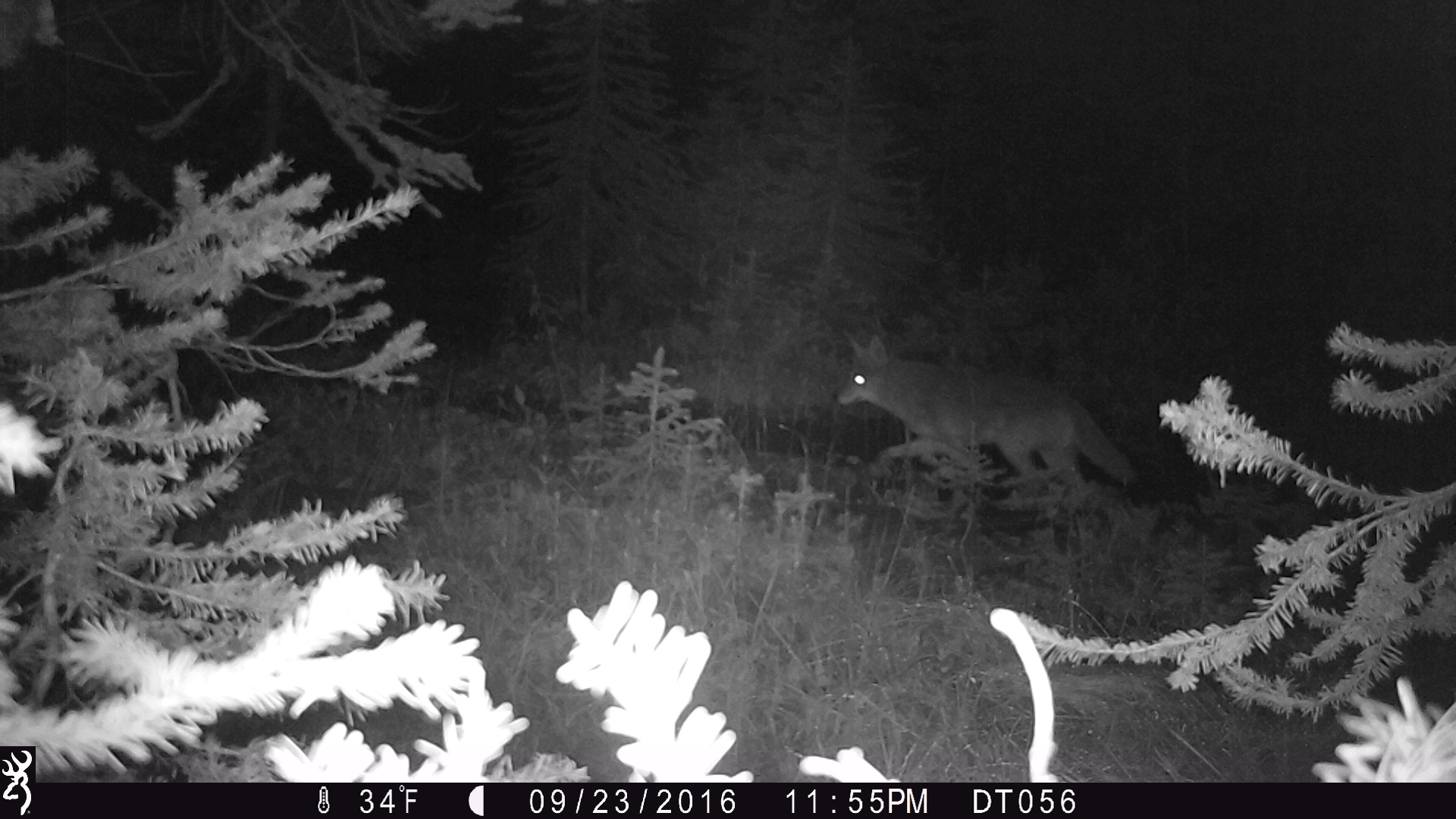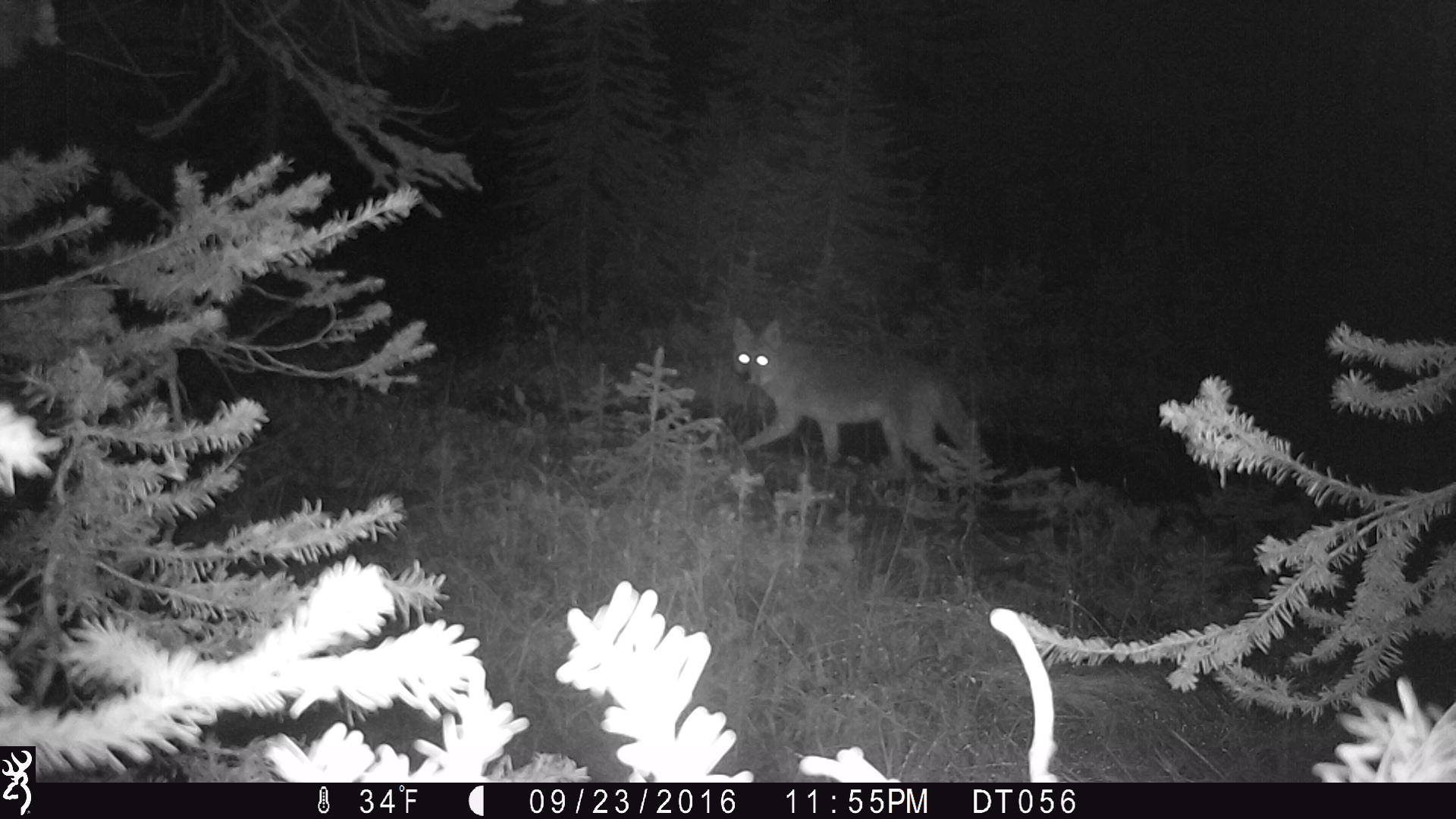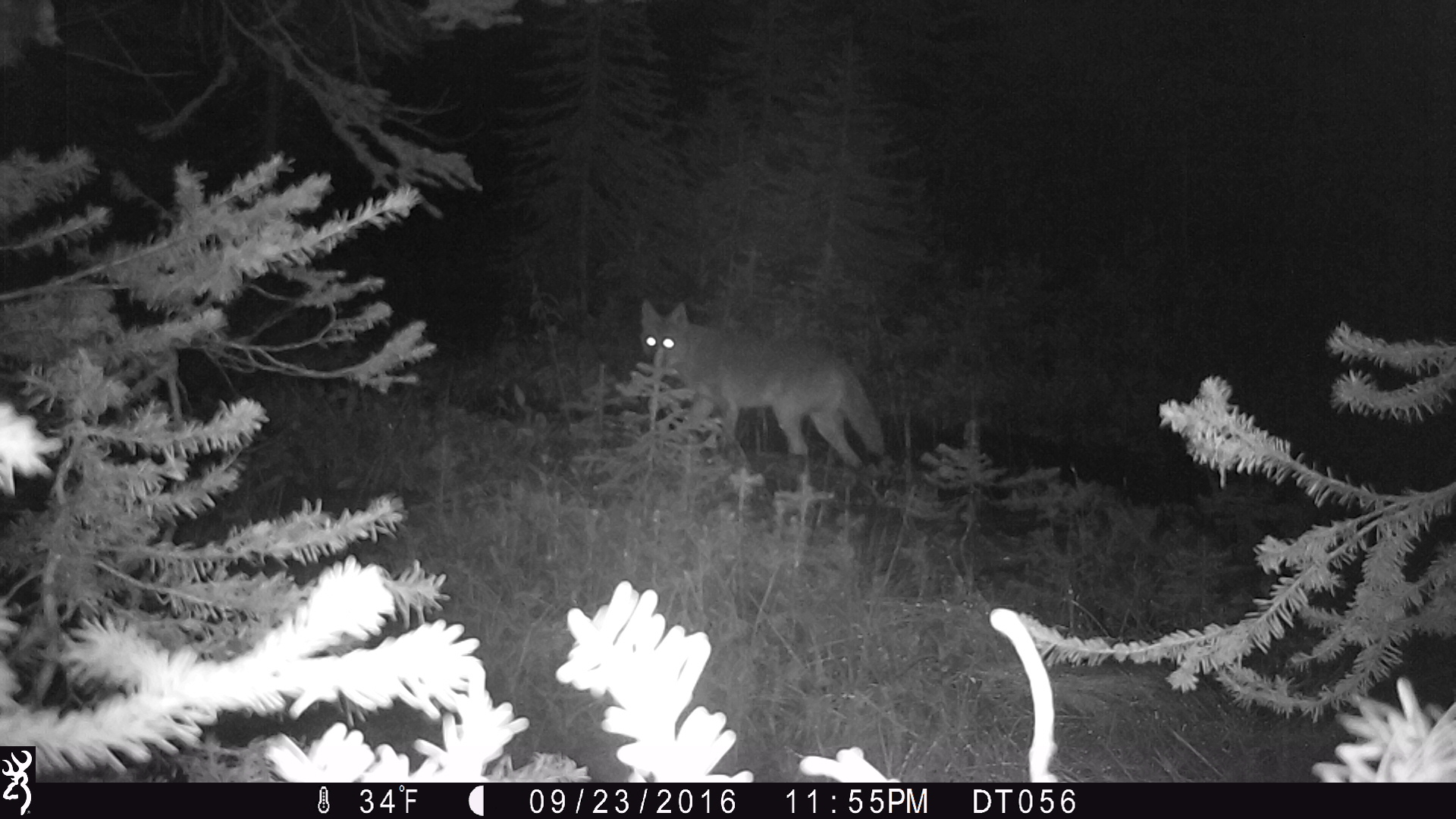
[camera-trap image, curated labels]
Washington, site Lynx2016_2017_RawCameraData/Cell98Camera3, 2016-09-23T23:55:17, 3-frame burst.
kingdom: Animalia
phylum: Chordata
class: Mammalia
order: Carnivora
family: Canidae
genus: Canis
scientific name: Canis latrans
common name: coyote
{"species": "Canis latrans (coyote)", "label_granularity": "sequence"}